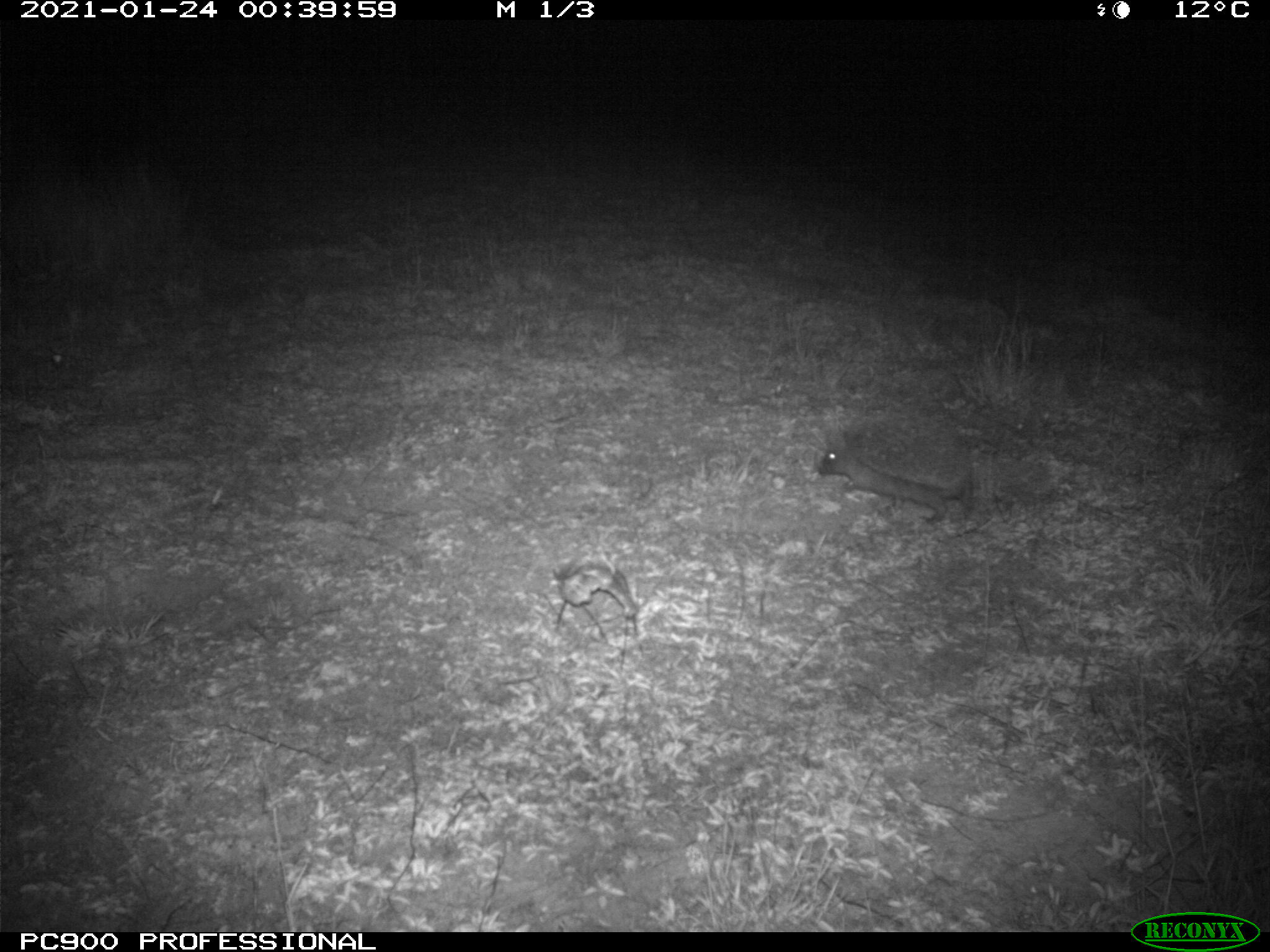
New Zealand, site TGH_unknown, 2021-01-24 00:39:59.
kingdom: Animalia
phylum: Chordata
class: Mammalia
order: Eulipotyphla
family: Erinaceidae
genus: Erinaceus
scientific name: Erinaceus europaeus europaeus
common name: european hedgehog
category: hedgehog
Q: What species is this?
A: Hedgehog (european hedgehog) (Erinaceus europaeus europaeus).